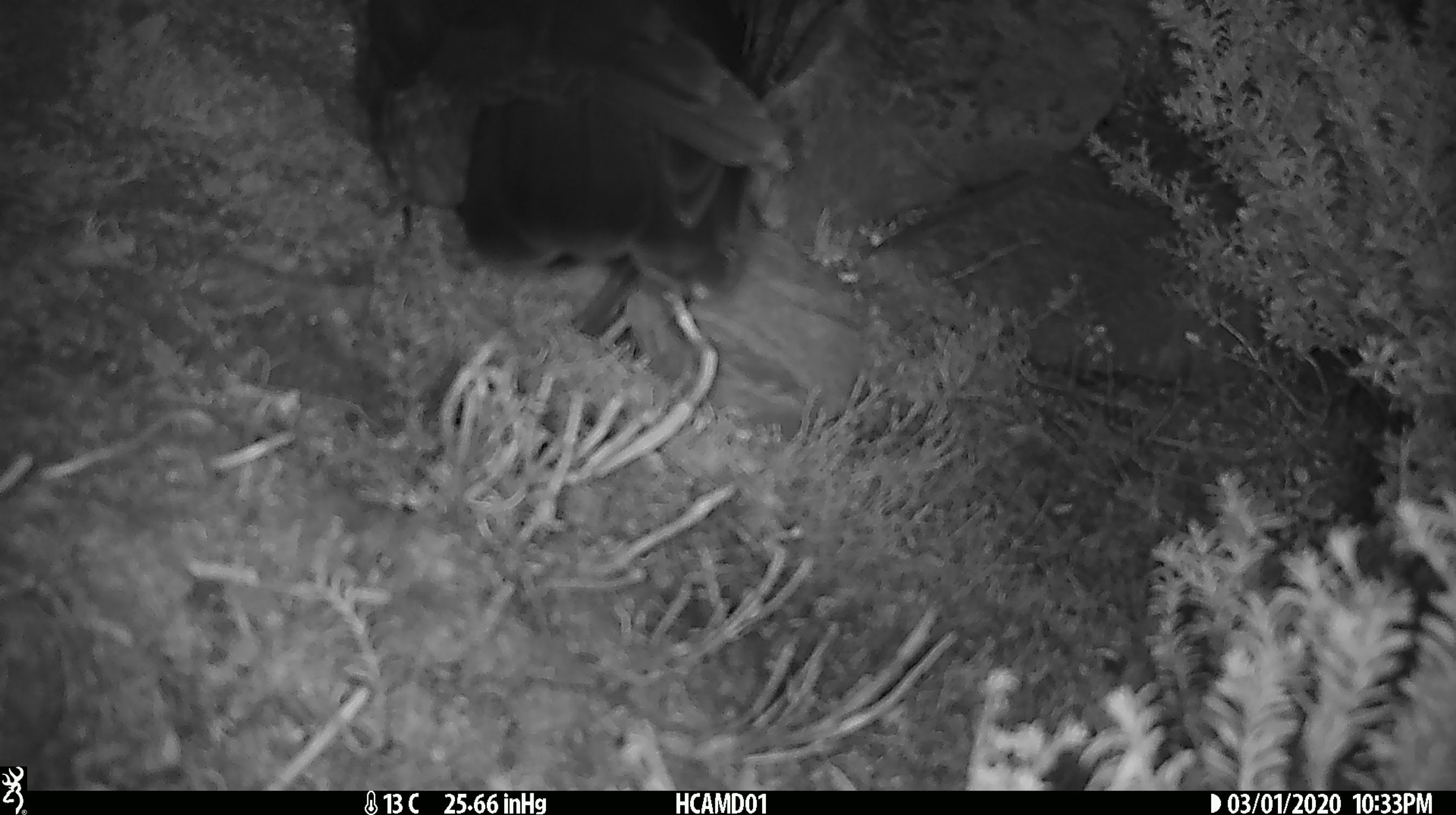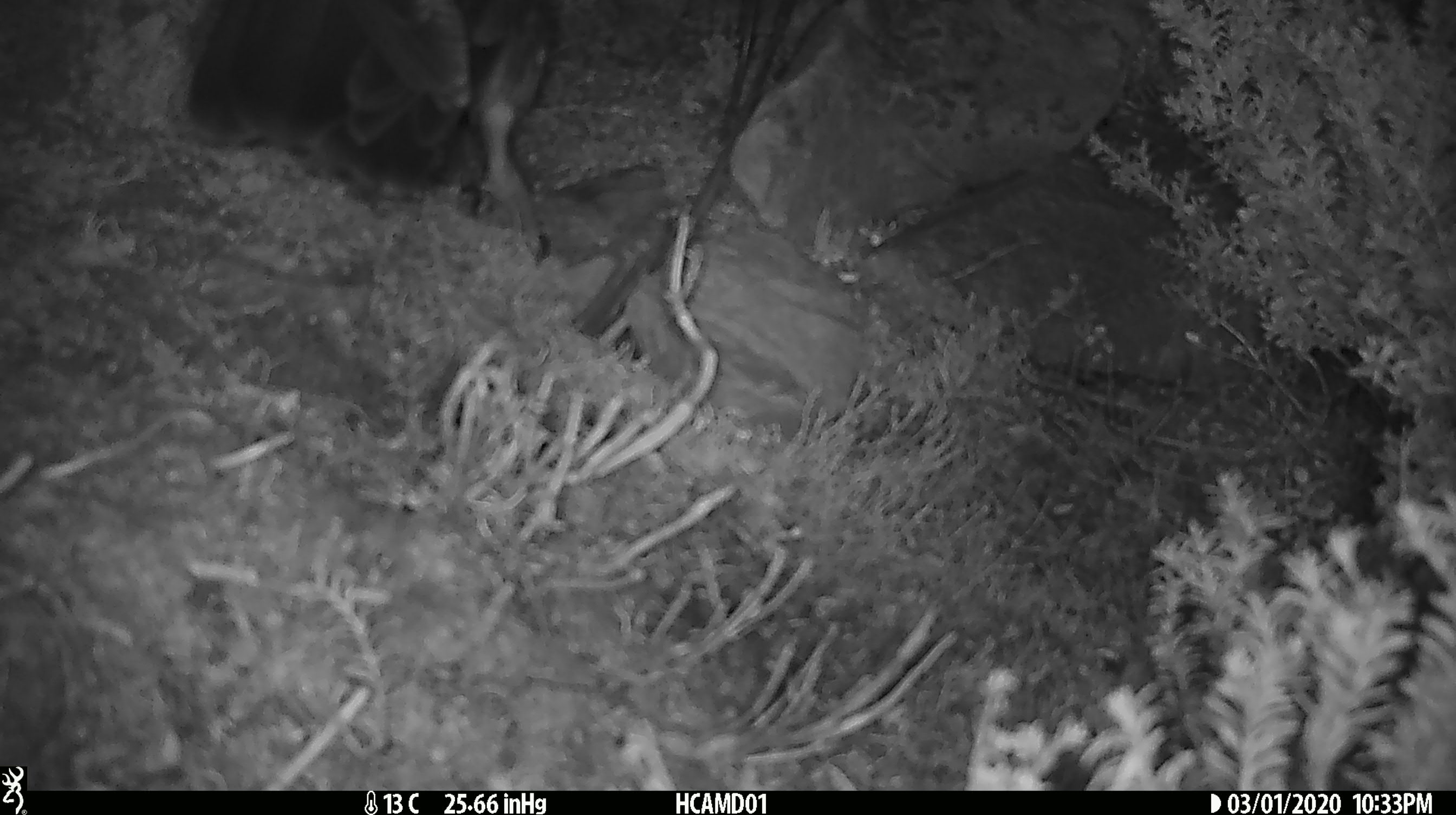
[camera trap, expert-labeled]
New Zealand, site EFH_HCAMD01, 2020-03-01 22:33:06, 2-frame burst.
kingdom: Animalia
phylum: Chordata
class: Aves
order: Psittaciformes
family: Strigopidae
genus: Nestor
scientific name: Nestor notabilis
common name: kea